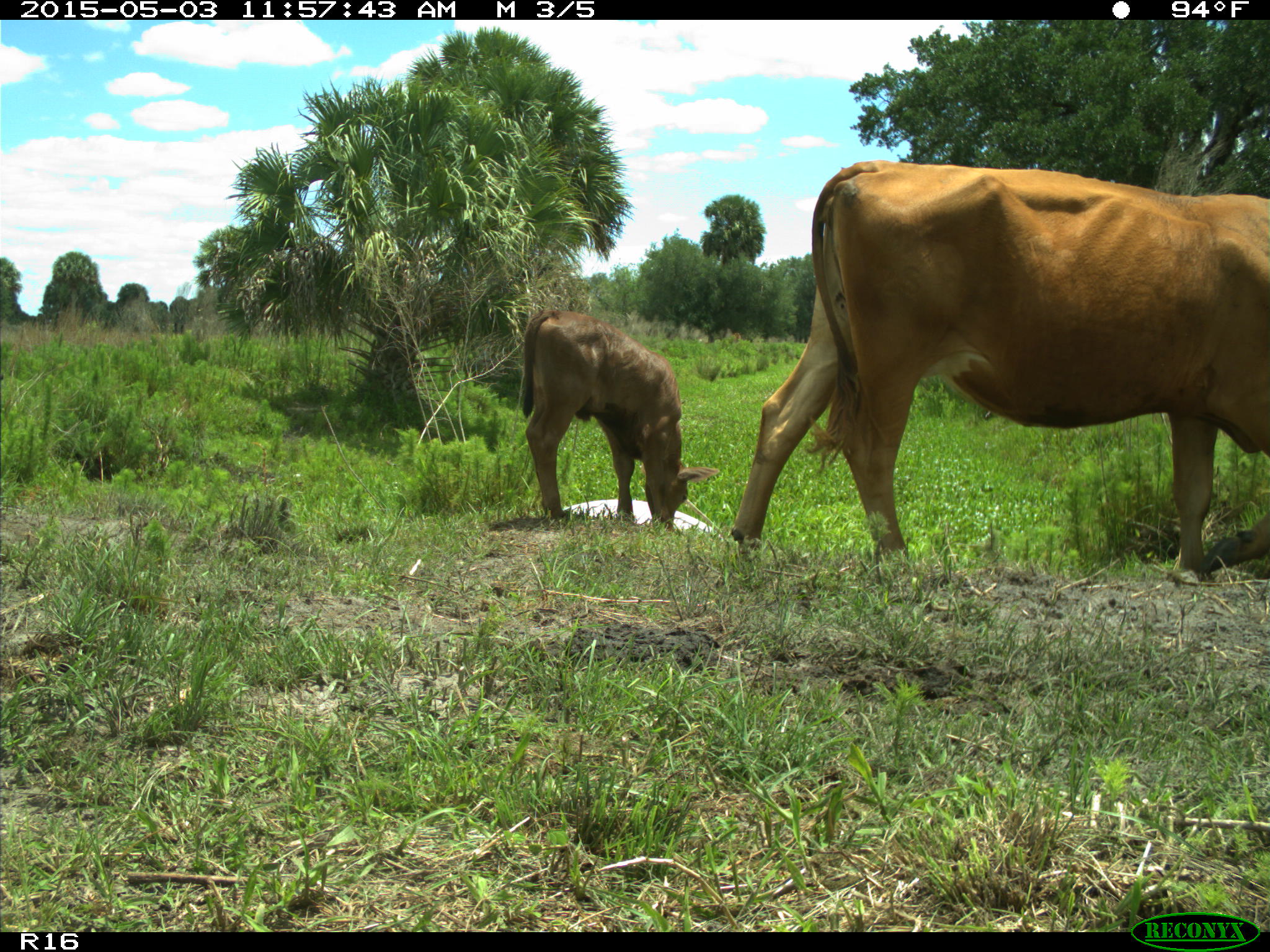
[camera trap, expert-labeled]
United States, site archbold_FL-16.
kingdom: Animalia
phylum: Chordata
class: Mammalia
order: Artiodactyla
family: Bovidae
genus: Bos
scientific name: Bos taurus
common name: domestic cow